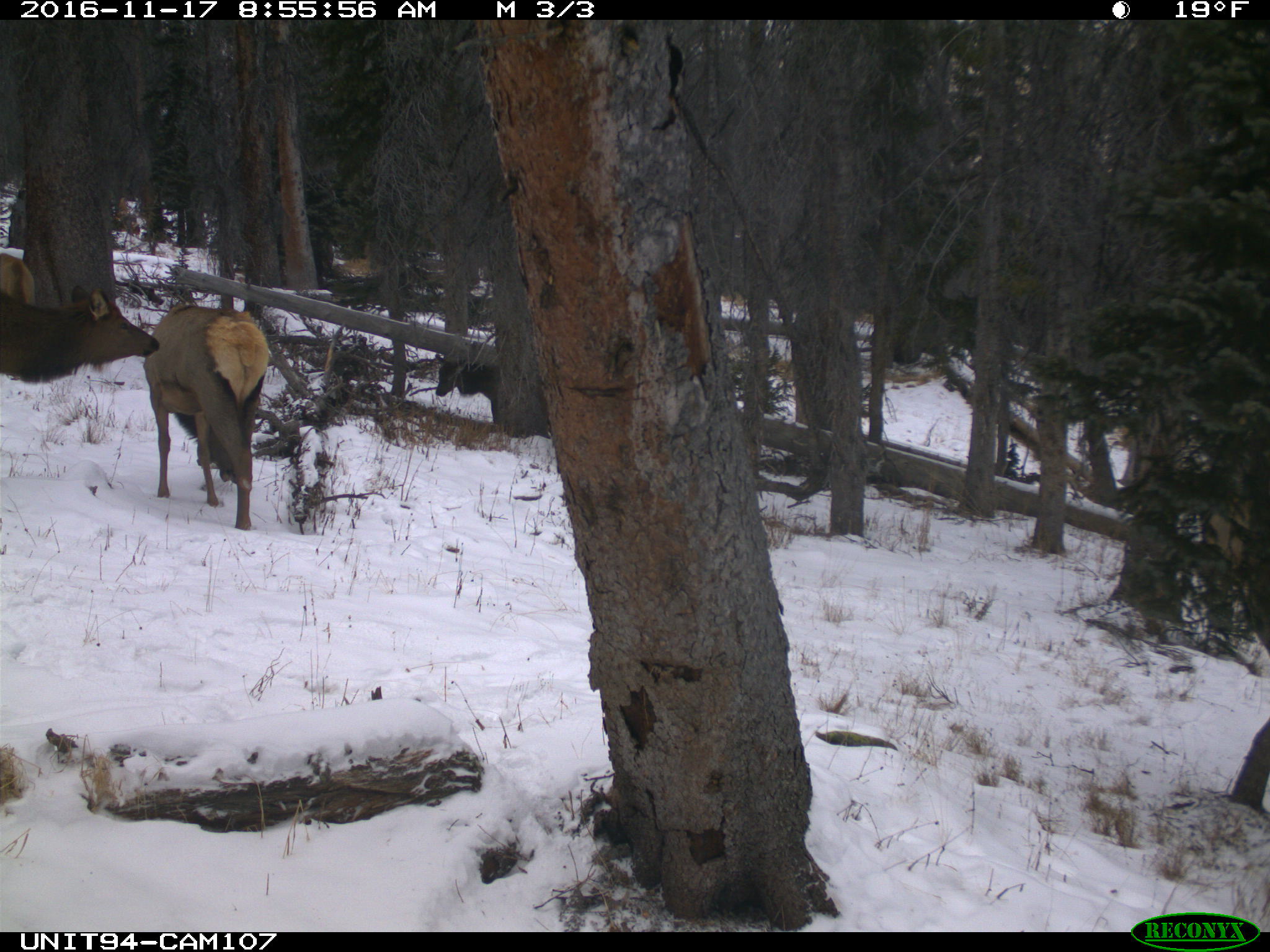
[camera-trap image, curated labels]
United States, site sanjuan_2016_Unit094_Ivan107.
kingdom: Animalia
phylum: Chordata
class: Mammalia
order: Artiodactyla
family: Cervidae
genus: Cervus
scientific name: Cervus elaphus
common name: red deer